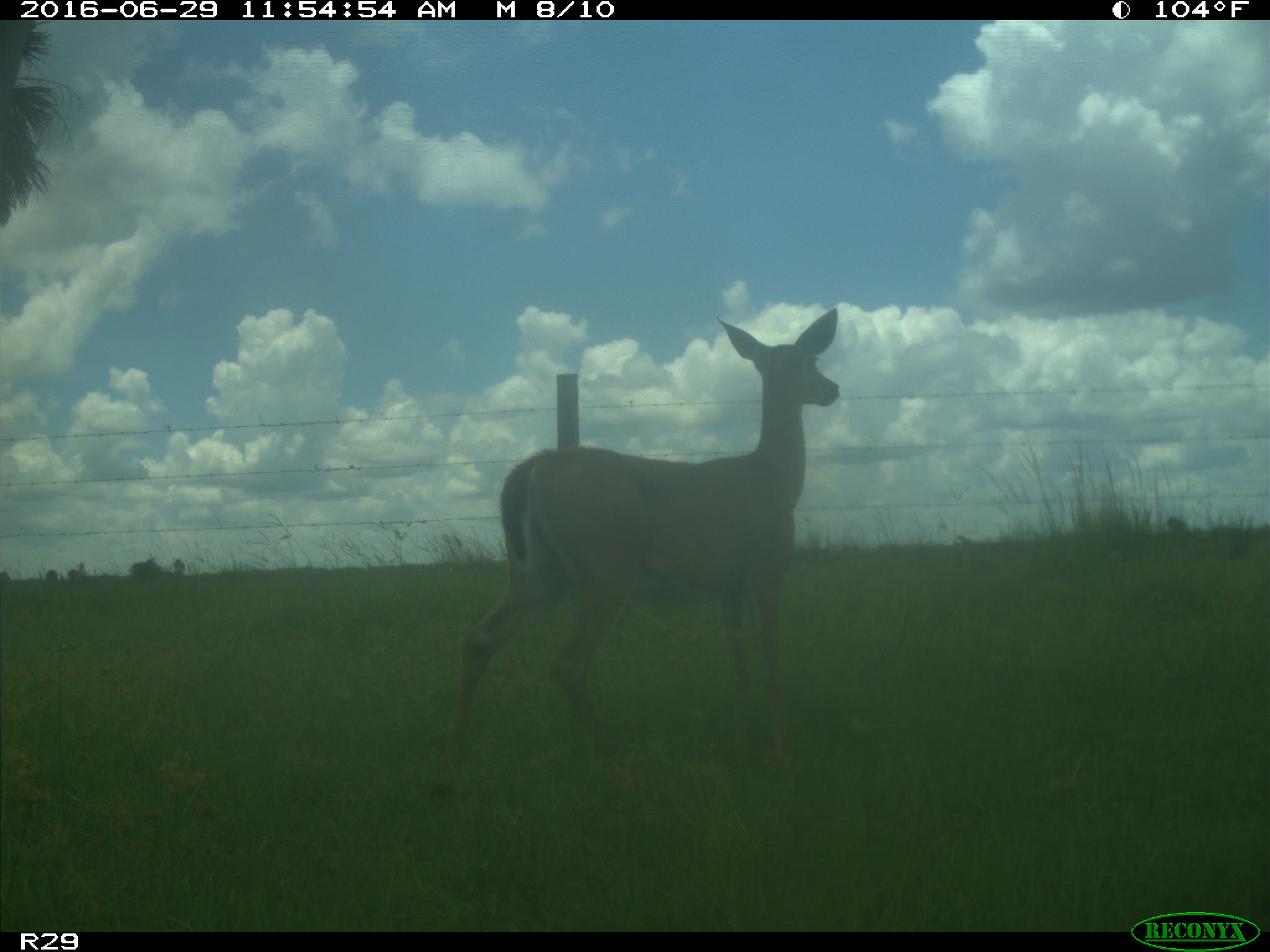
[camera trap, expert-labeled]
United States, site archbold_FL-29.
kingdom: Animalia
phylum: Chordata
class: Mammalia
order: Artiodactyla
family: Cervidae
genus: Odocoileus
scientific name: Odocoileus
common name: deer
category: unidentified deer